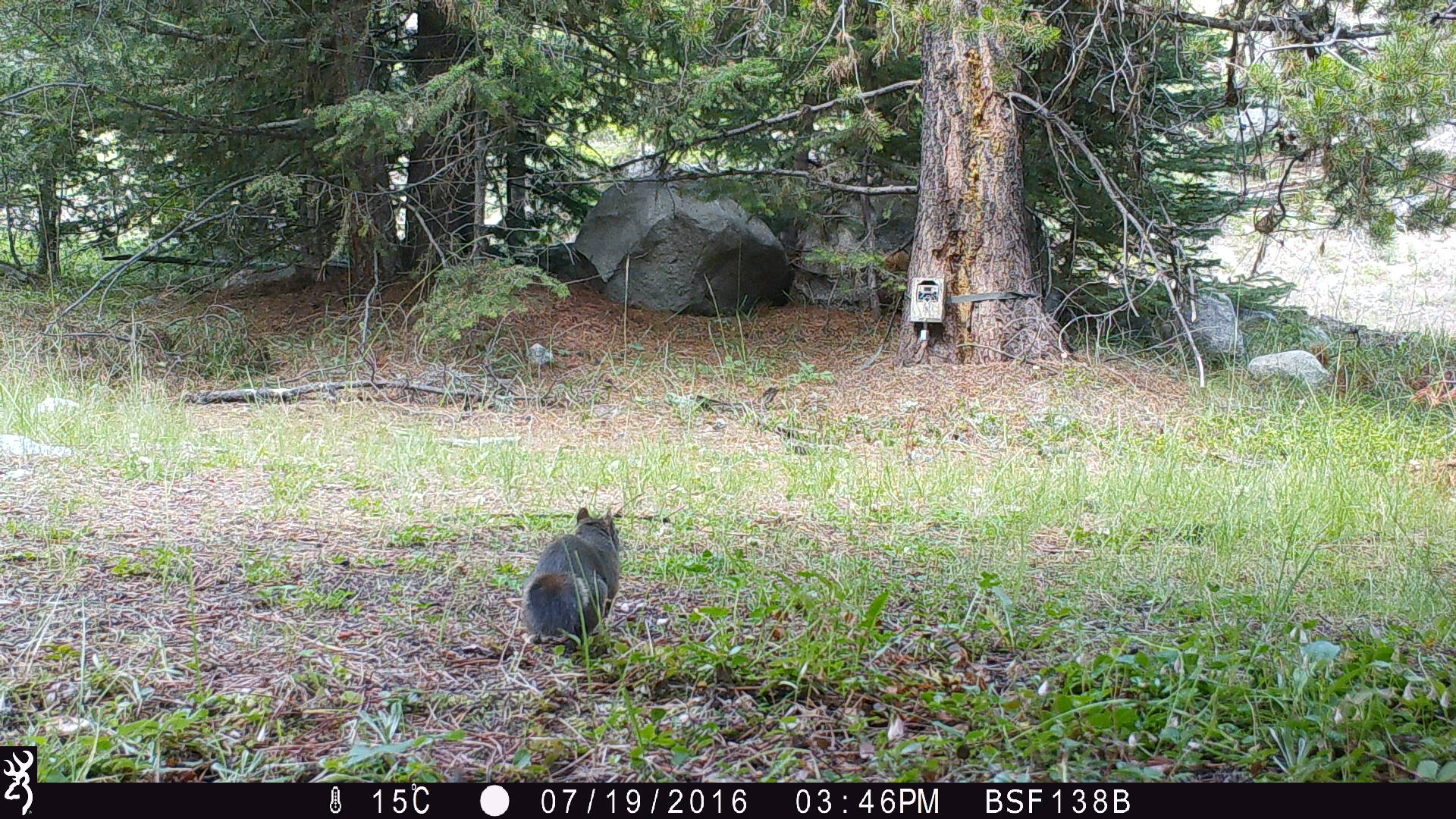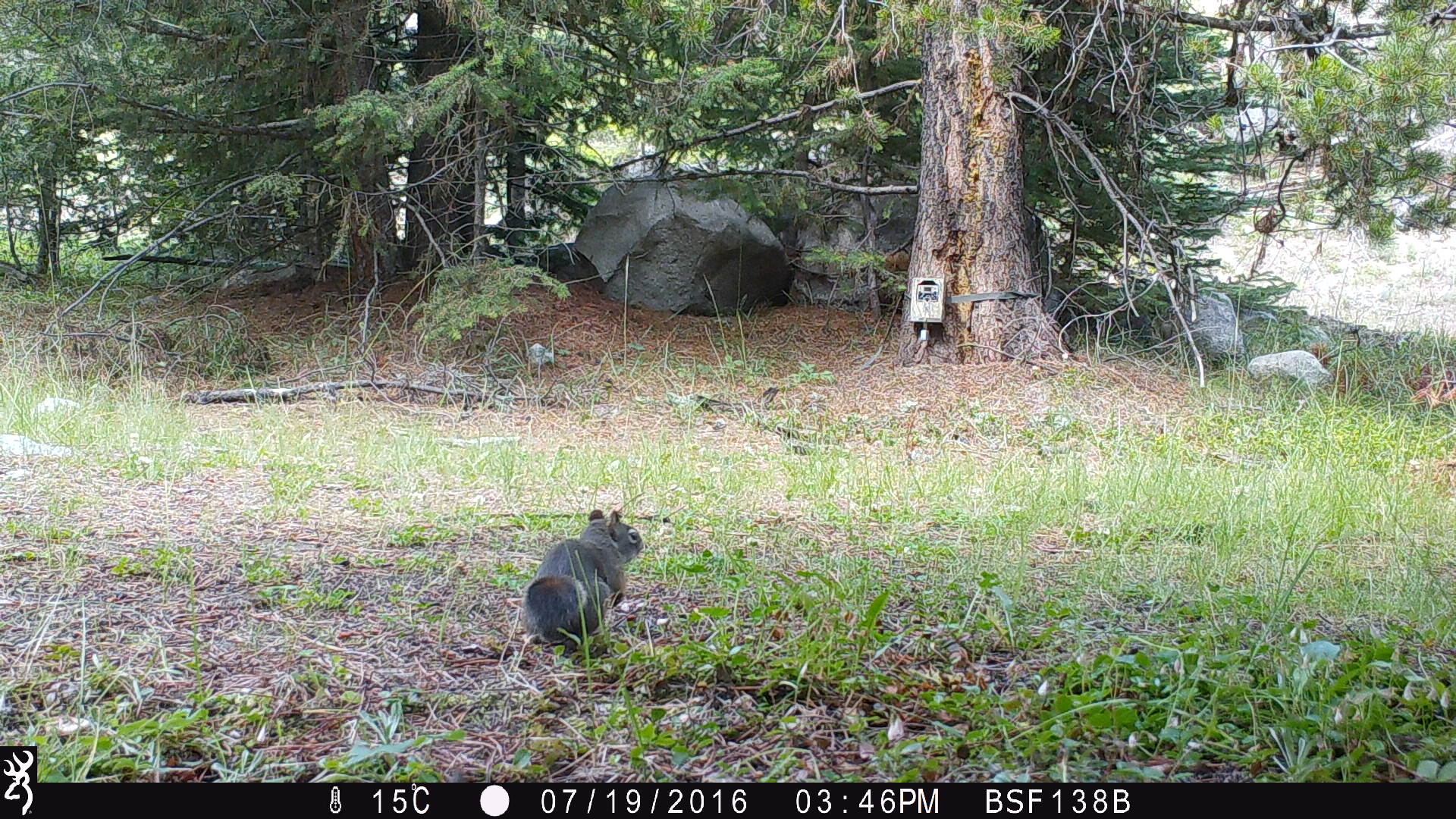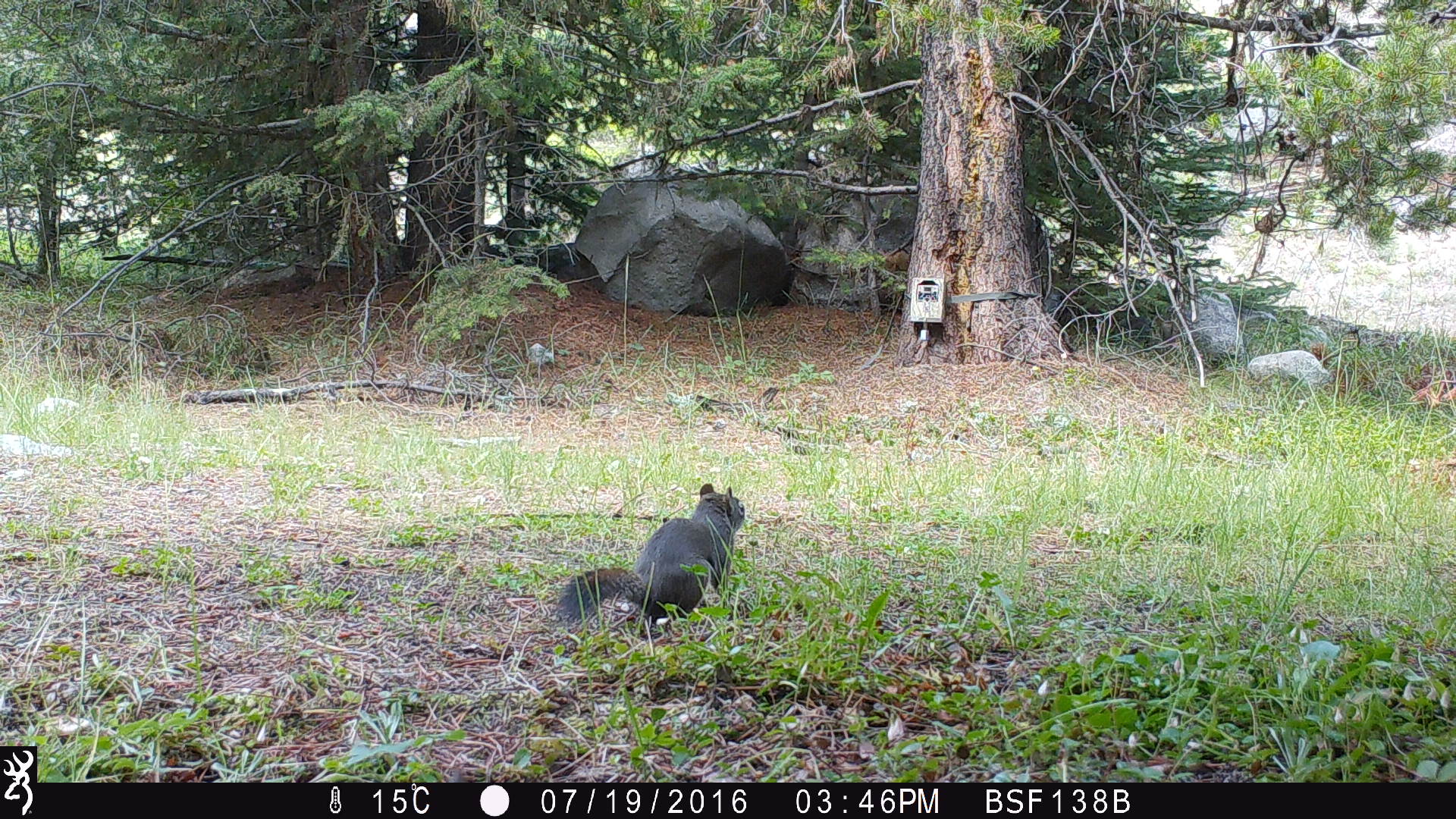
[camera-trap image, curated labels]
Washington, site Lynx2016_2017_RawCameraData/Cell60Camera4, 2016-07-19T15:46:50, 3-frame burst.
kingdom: Animalia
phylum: Chordata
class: Mammalia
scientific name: Mammalia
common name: small mammal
Small mammal (Mammalia). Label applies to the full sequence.